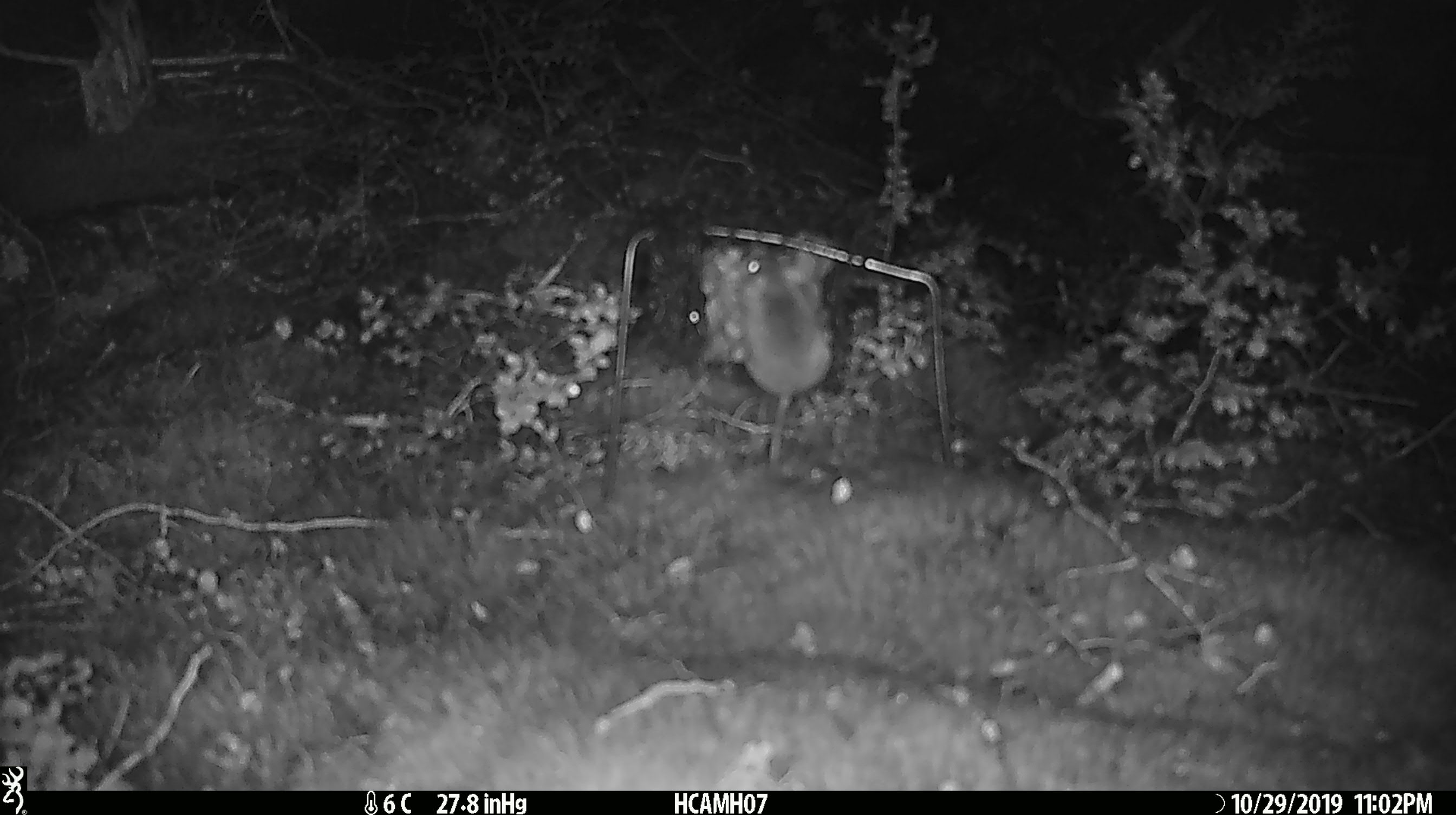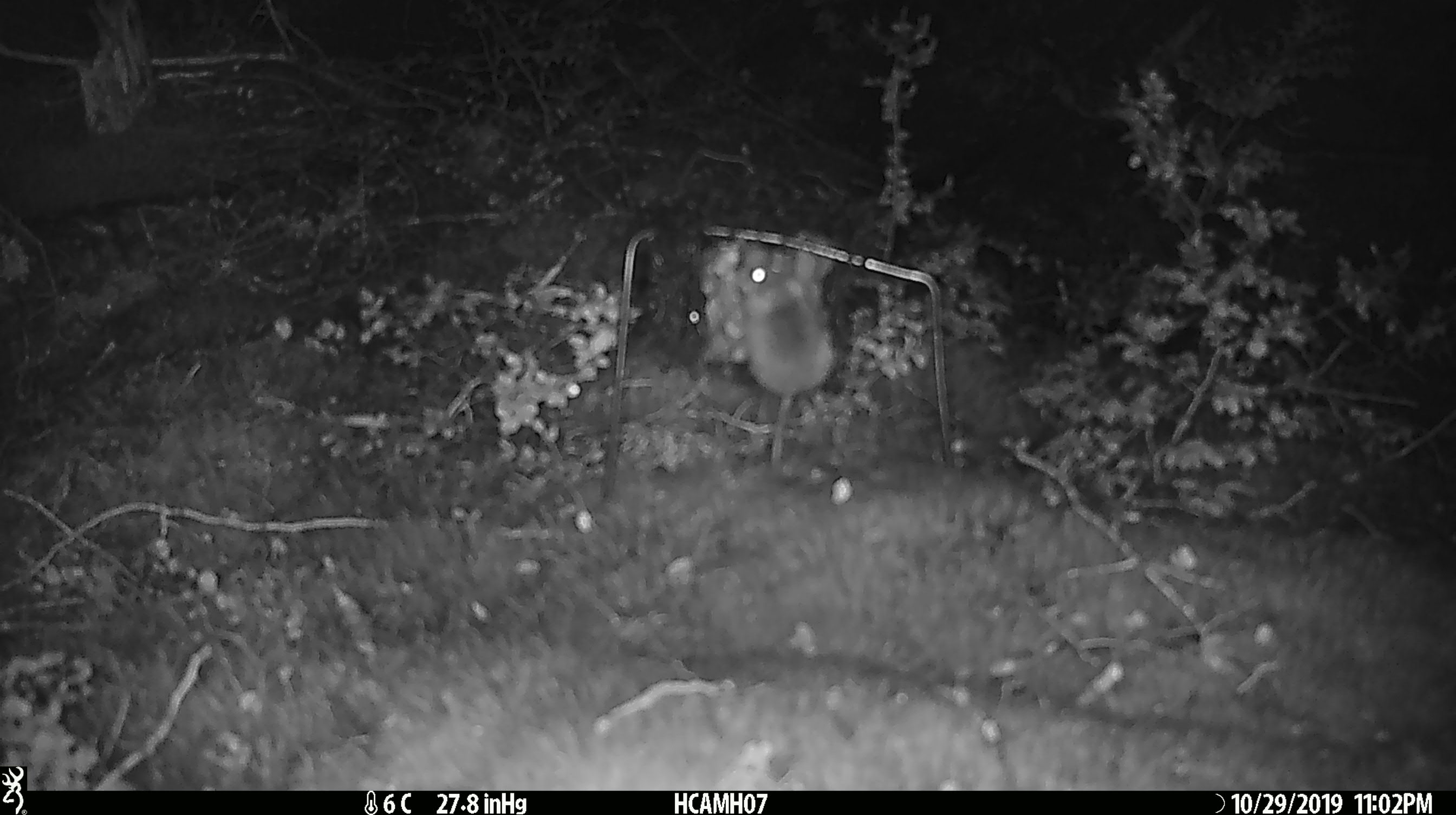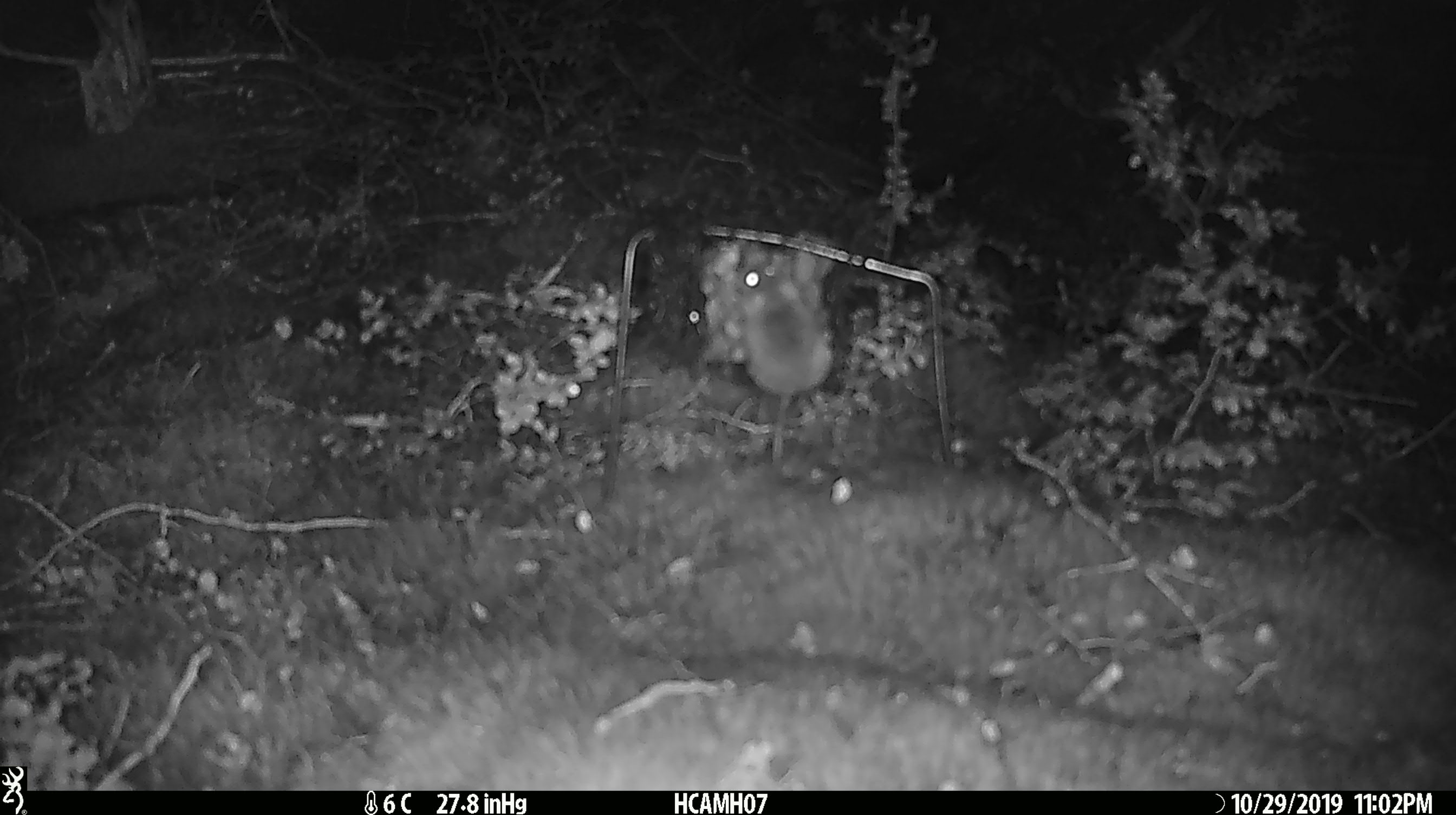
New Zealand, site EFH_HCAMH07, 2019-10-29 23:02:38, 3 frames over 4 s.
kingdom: Animalia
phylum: Chordata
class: Mammalia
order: Rodentia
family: Muridae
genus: Mus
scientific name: Mus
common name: mouse